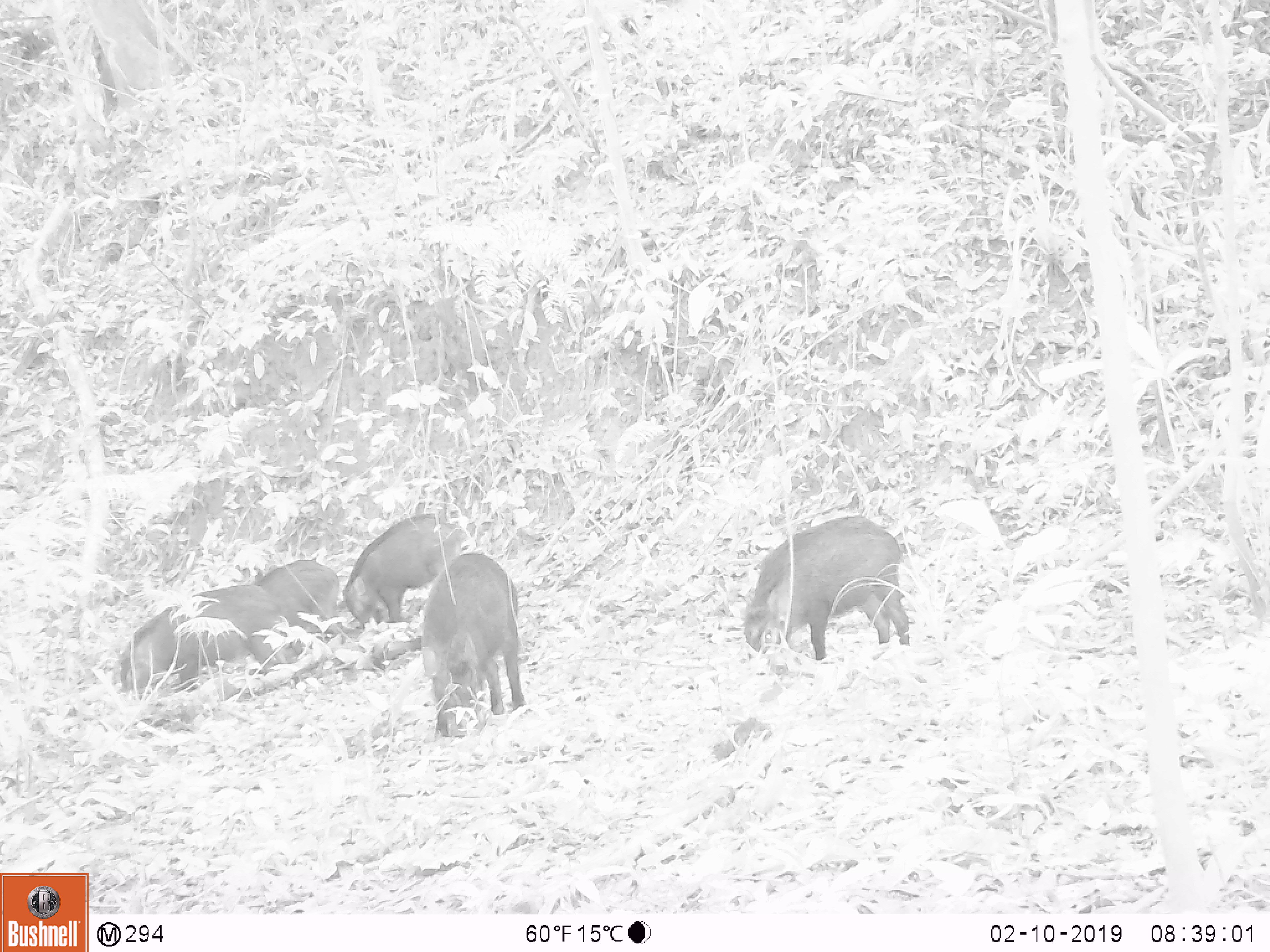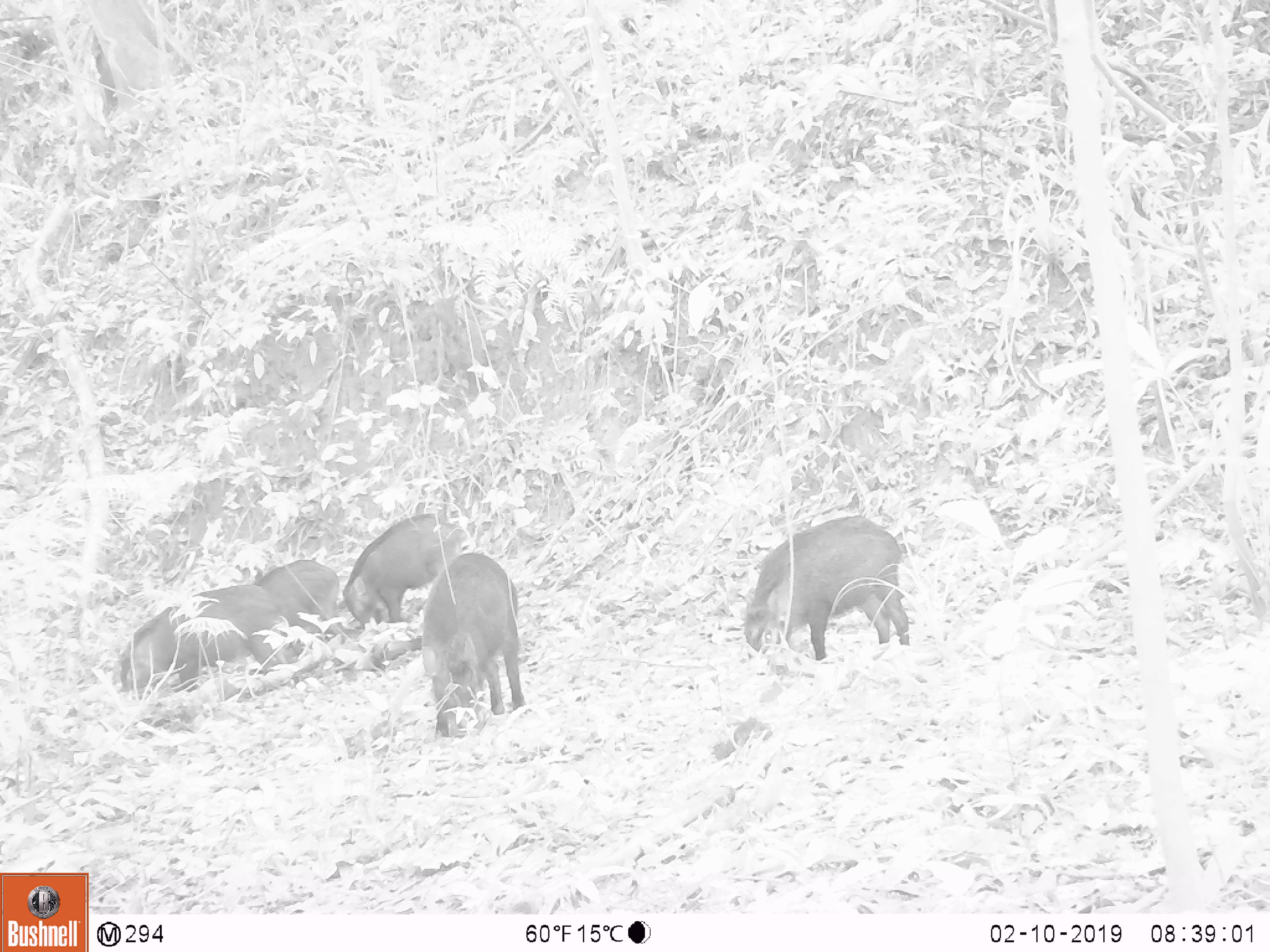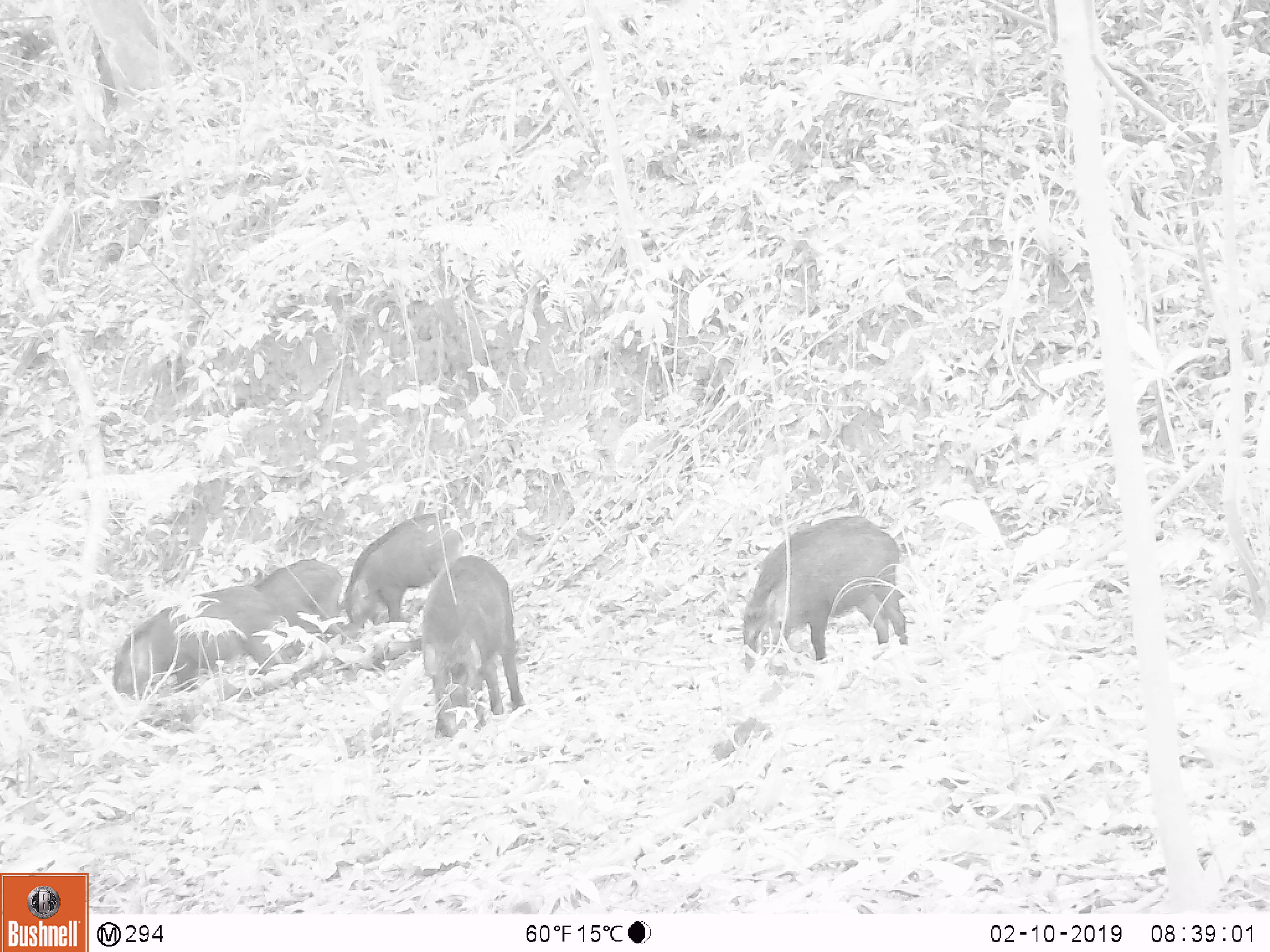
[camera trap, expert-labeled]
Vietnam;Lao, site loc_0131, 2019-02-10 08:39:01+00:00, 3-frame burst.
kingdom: Animalia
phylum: Chordata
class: Aves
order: Galliformes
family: Phasianidae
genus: Gallus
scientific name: Gallus gallus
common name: red junglefowl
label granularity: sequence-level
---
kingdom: Animalia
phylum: Chordata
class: Mammalia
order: Artiodactyla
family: Suidae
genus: Sus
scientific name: Sus scrofa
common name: eurasian wild pig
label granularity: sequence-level